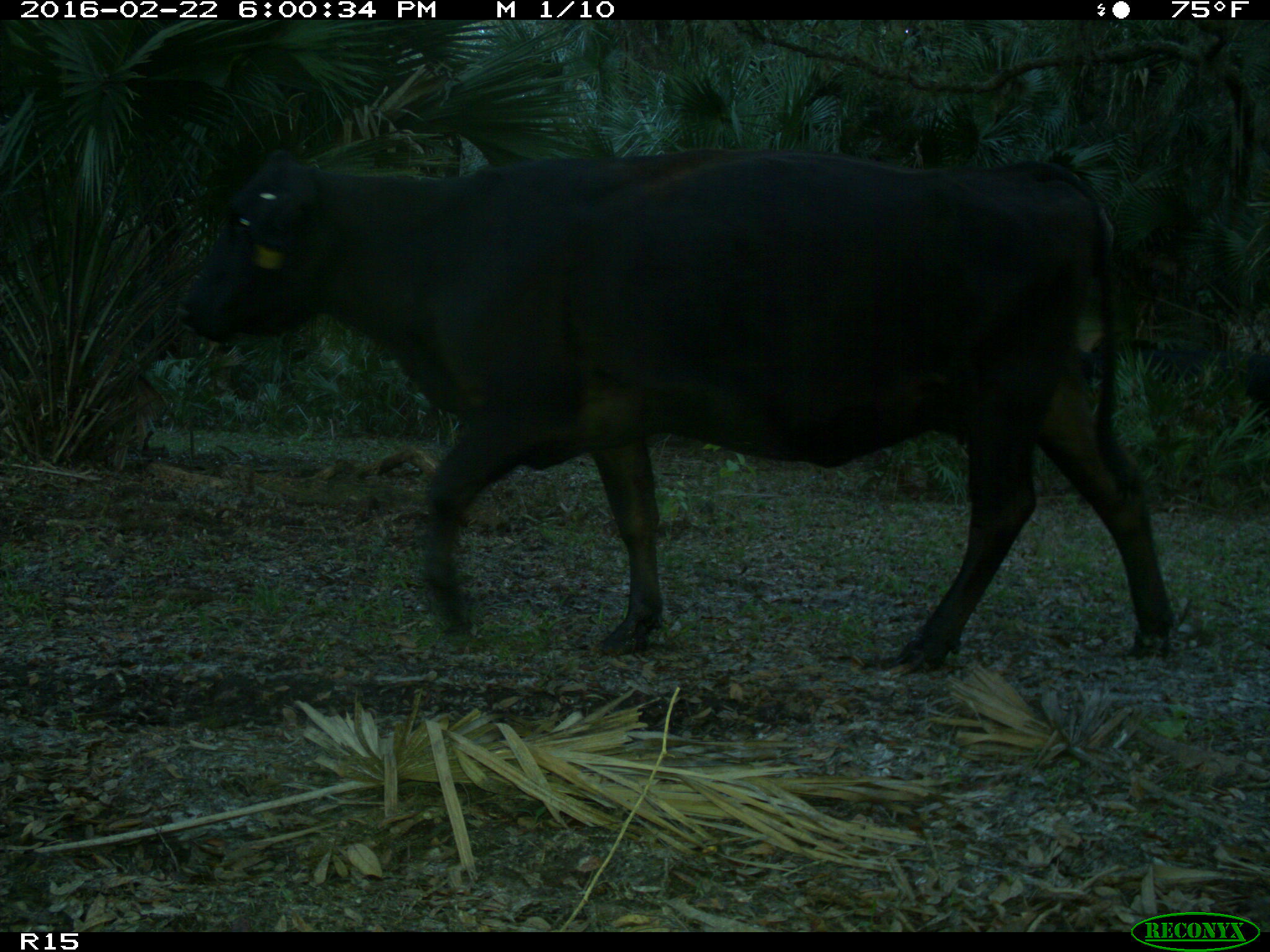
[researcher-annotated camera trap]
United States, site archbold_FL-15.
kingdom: Animalia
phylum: Chordata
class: Mammalia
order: Artiodactyla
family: Bovidae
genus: Bos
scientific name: Bos taurus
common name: domestic cow